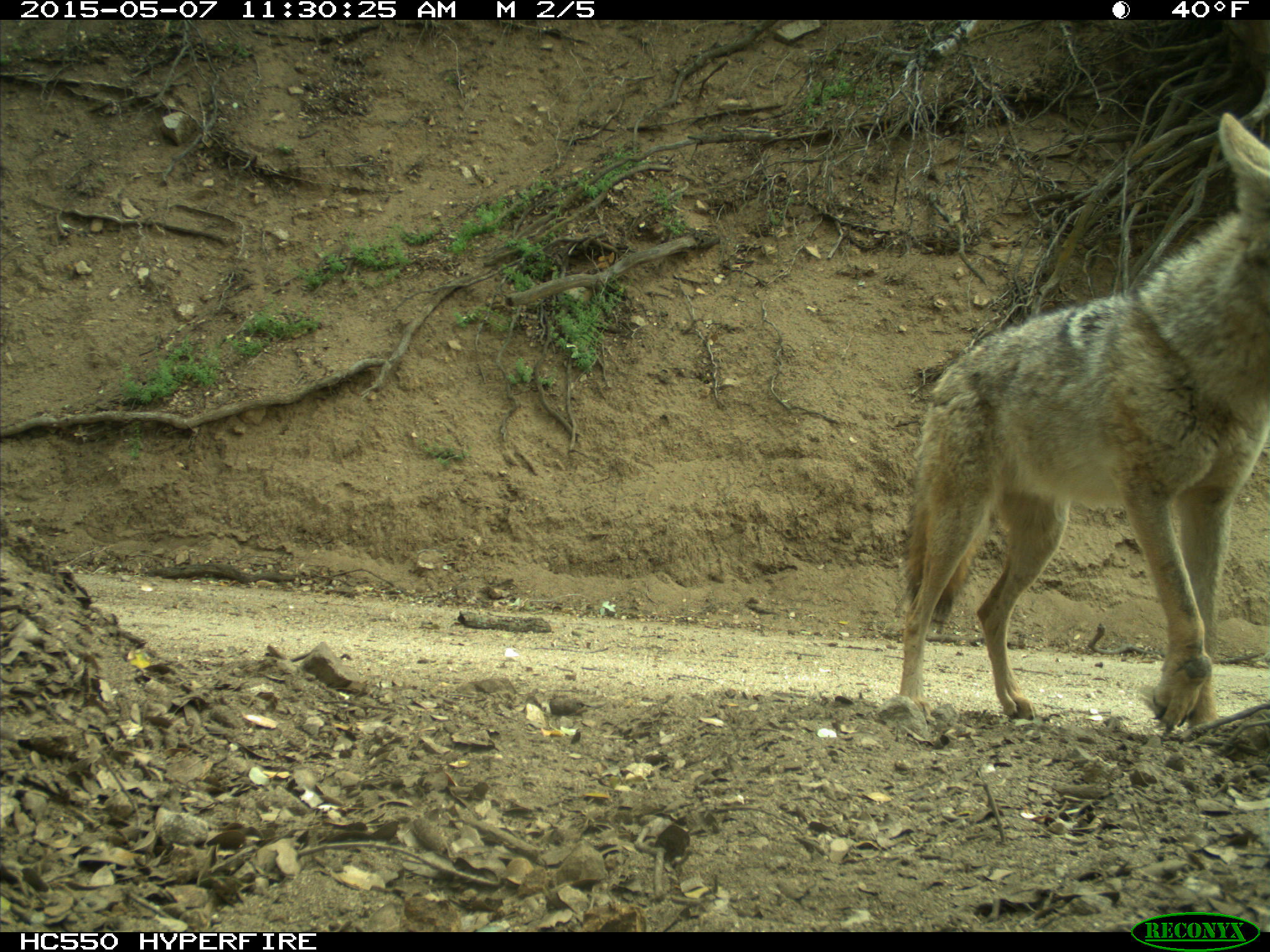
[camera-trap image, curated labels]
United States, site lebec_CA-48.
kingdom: Animalia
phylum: Chordata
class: Mammalia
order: Carnivora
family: Canidae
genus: Canis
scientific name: Canis latrans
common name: coyote